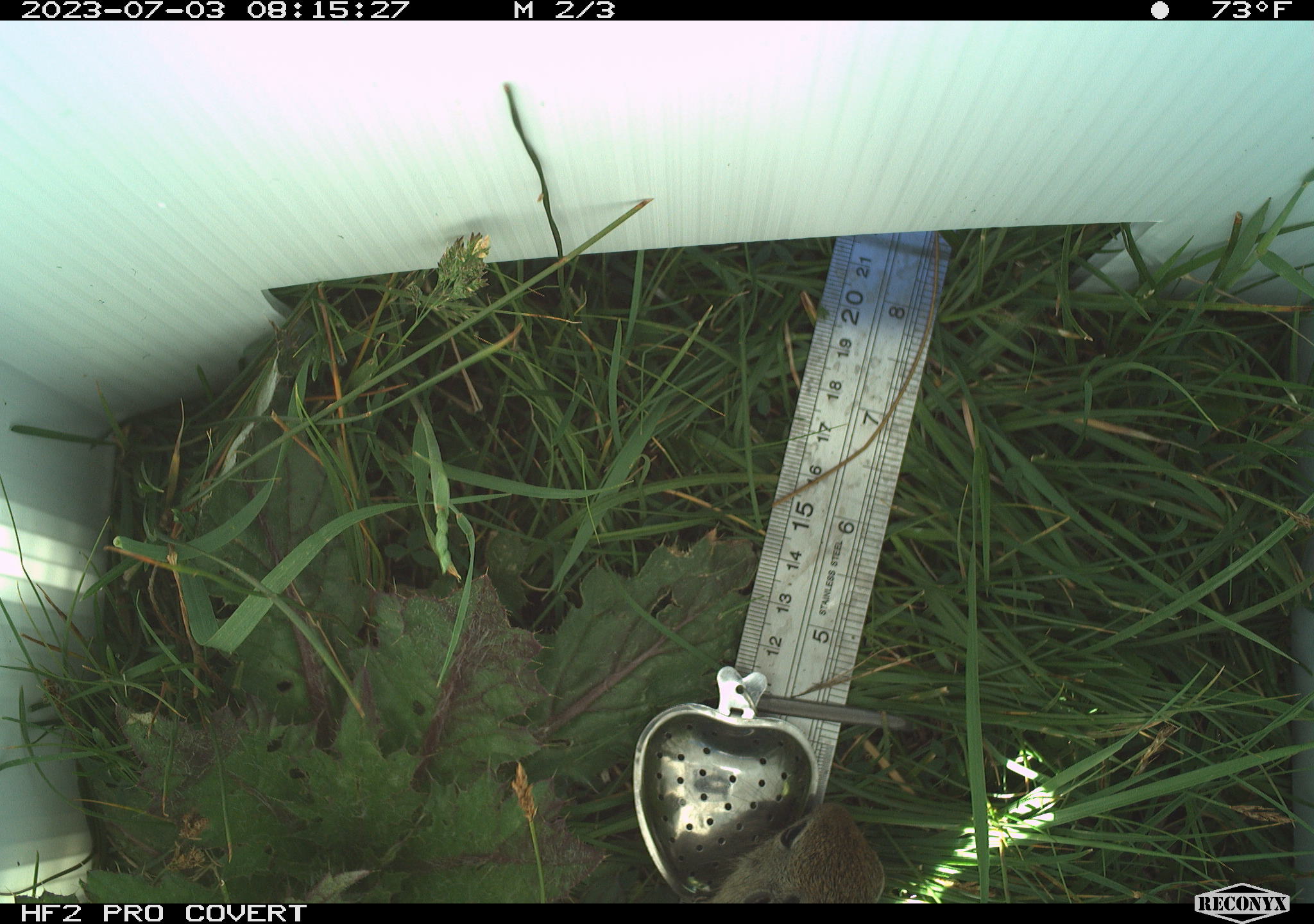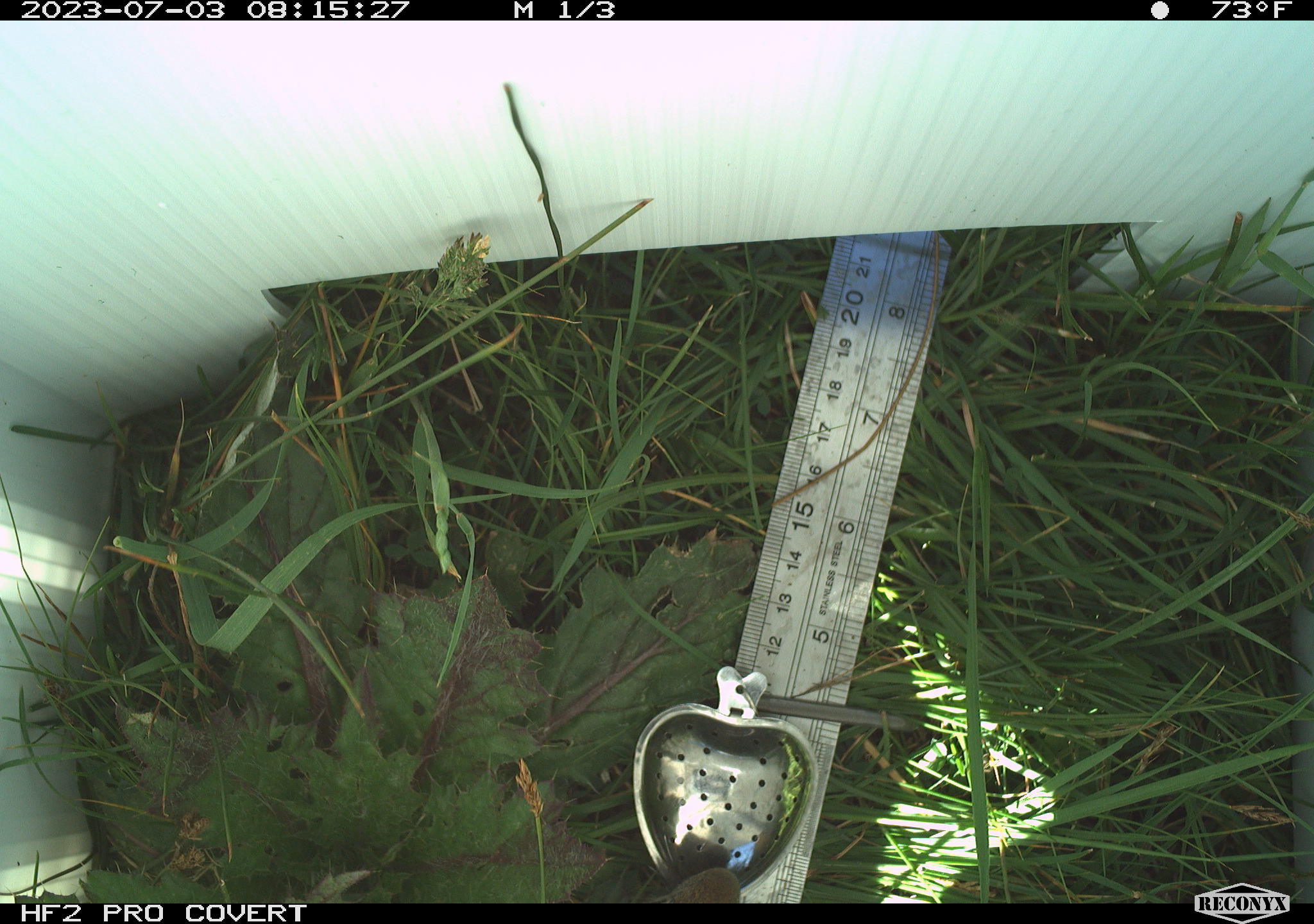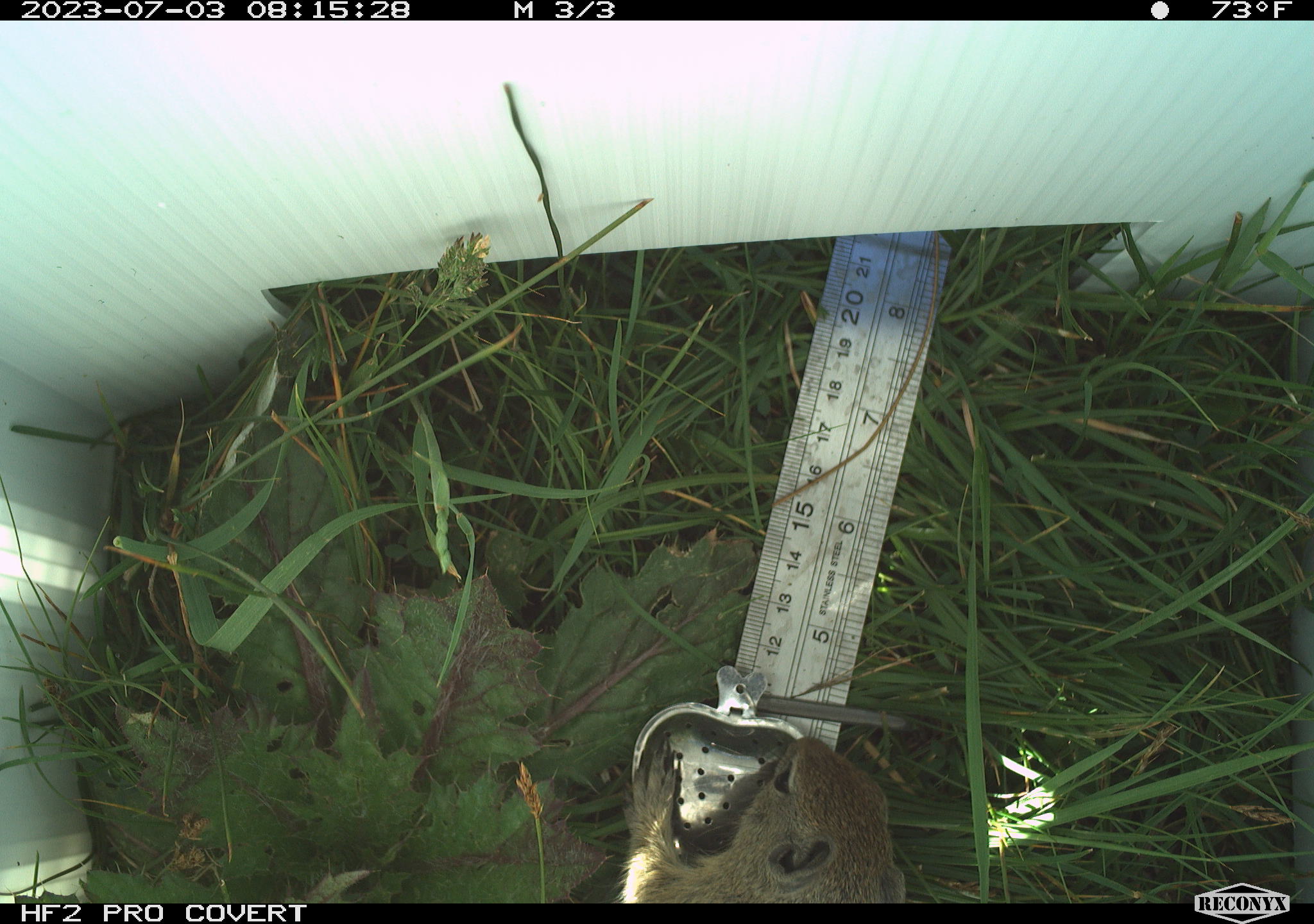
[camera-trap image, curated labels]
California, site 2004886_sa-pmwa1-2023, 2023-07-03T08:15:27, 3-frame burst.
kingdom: Animalia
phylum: Chordata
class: Mammalia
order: Rodentia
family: Sciuridae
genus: Urocitellus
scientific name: Urocitellus beldingi beldingi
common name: belding's ground squirrel